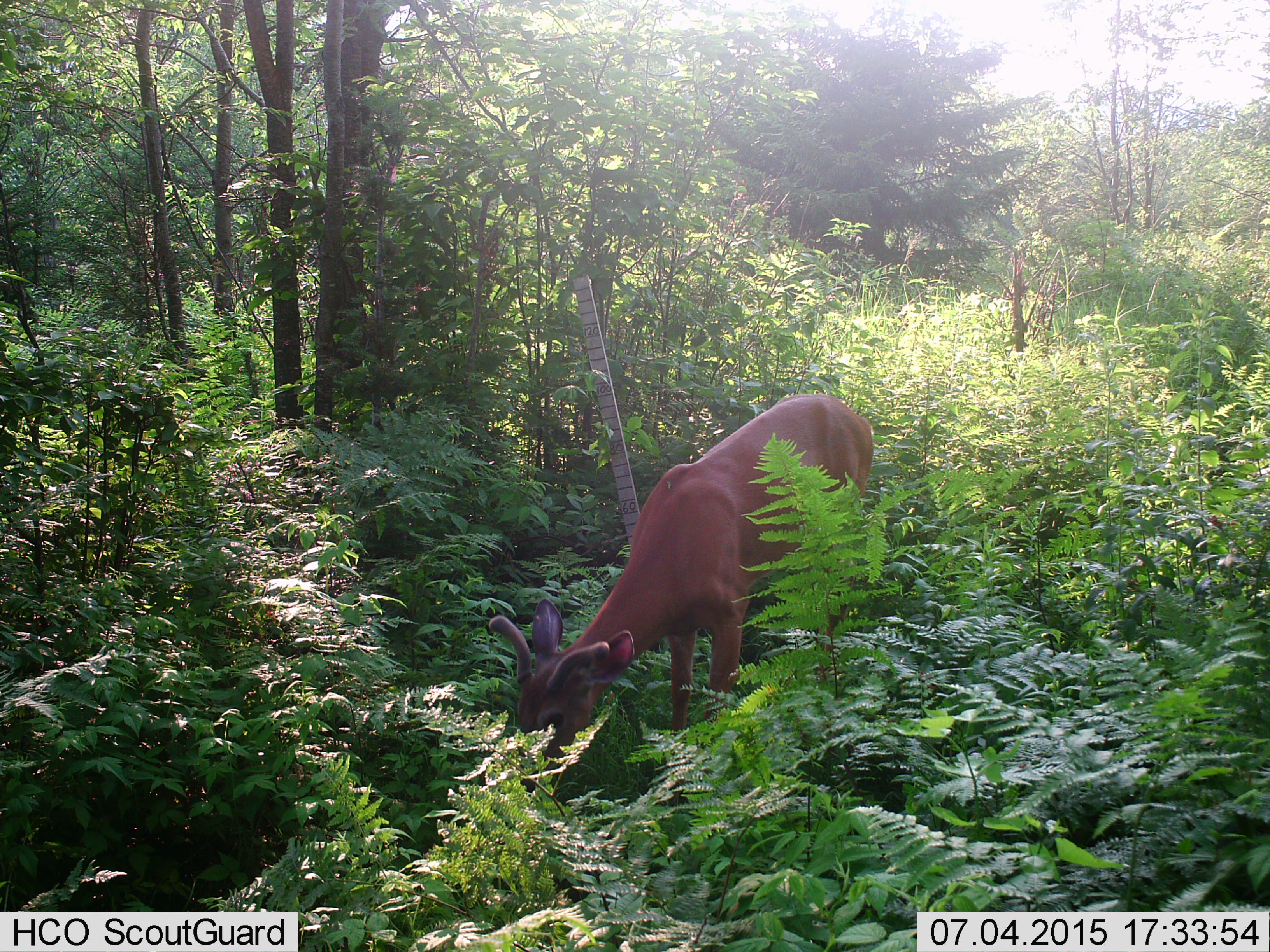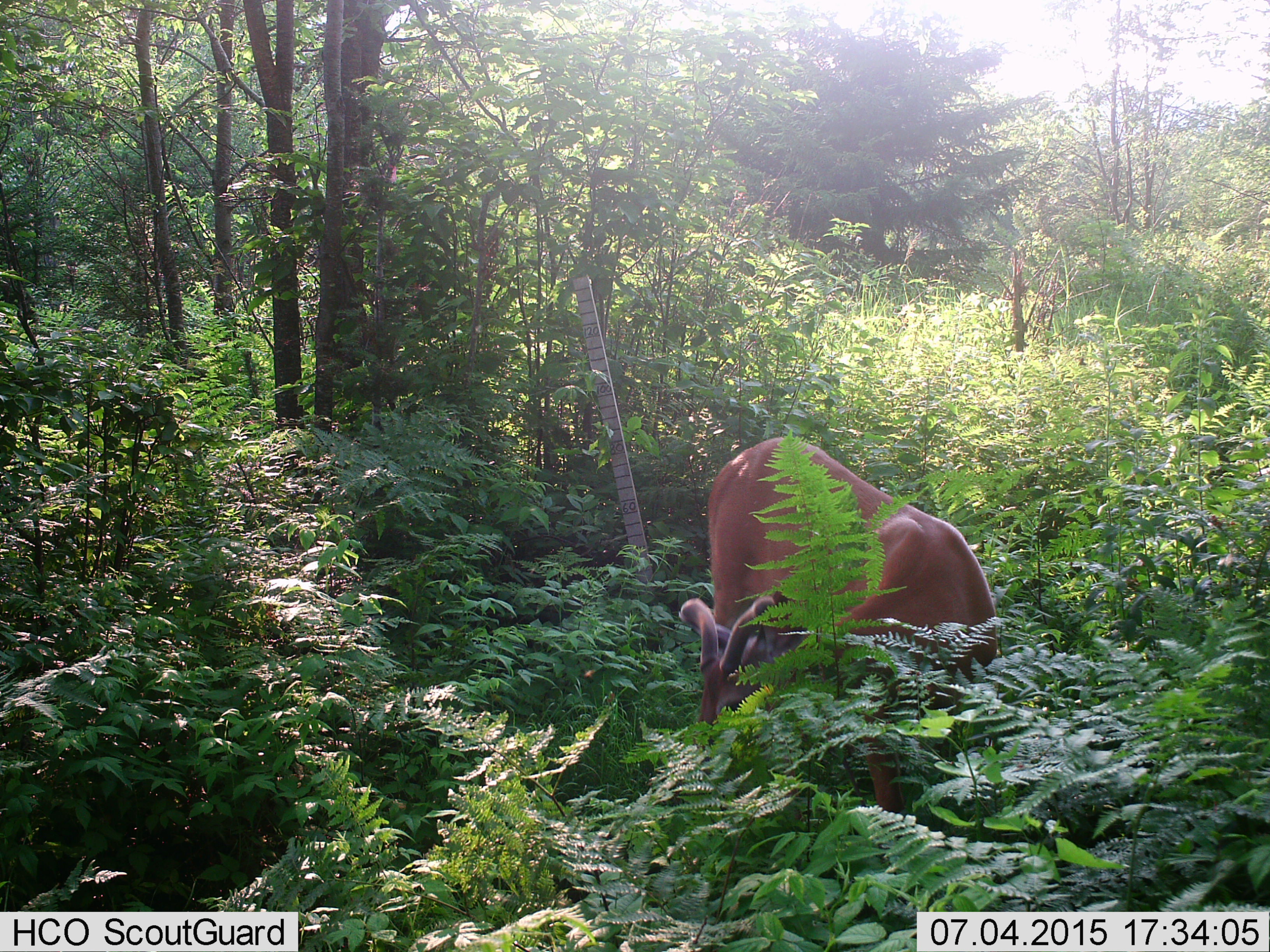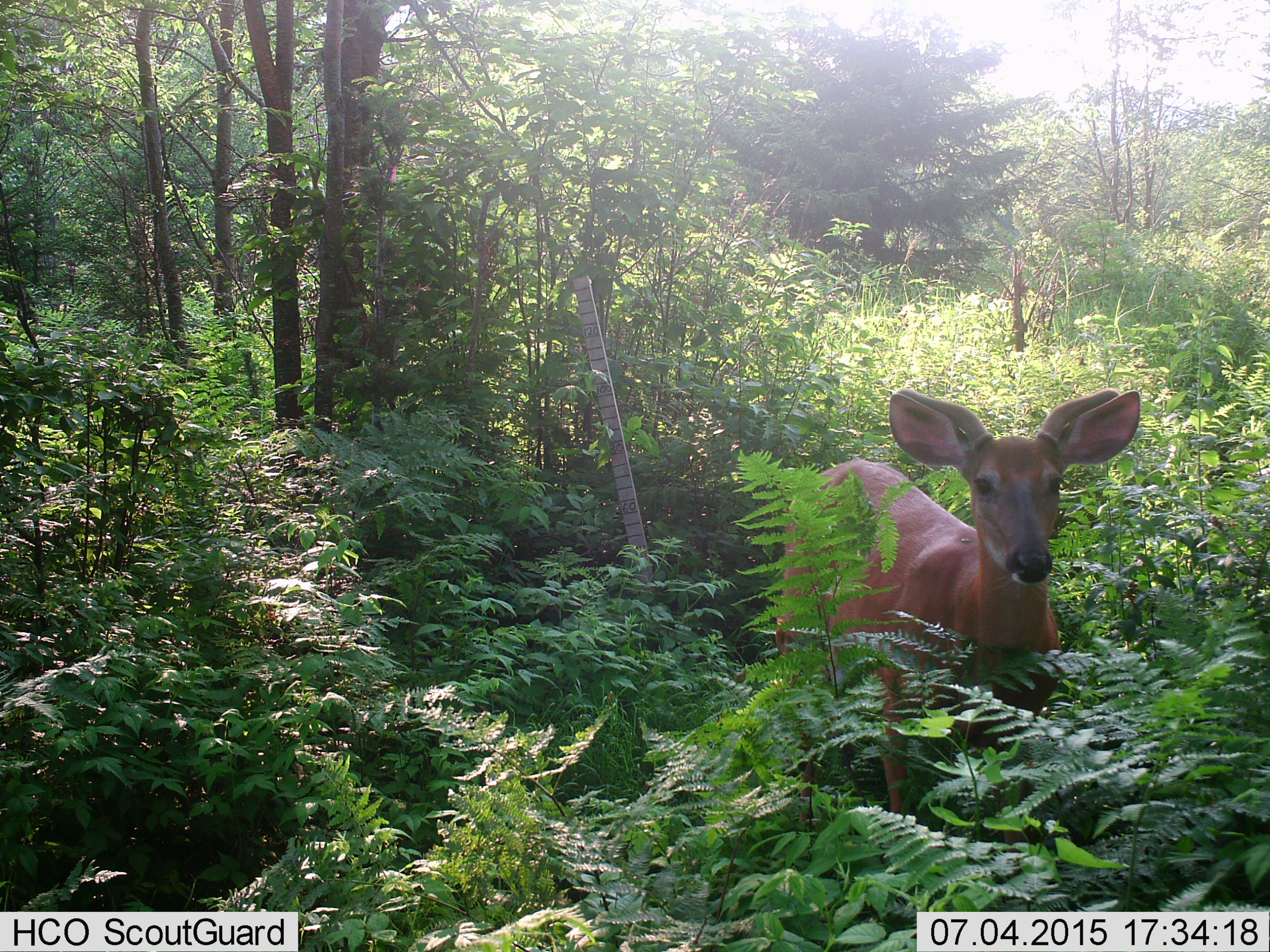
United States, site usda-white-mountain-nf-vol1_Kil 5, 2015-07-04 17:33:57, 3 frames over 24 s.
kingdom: Animalia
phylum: Chordata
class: Mammalia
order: Artiodactyla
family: Cervidae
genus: Odocoileus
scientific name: Odocoileus virginianus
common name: white-tailed deer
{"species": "white-tailed deer (Odocoileus virginianus)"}